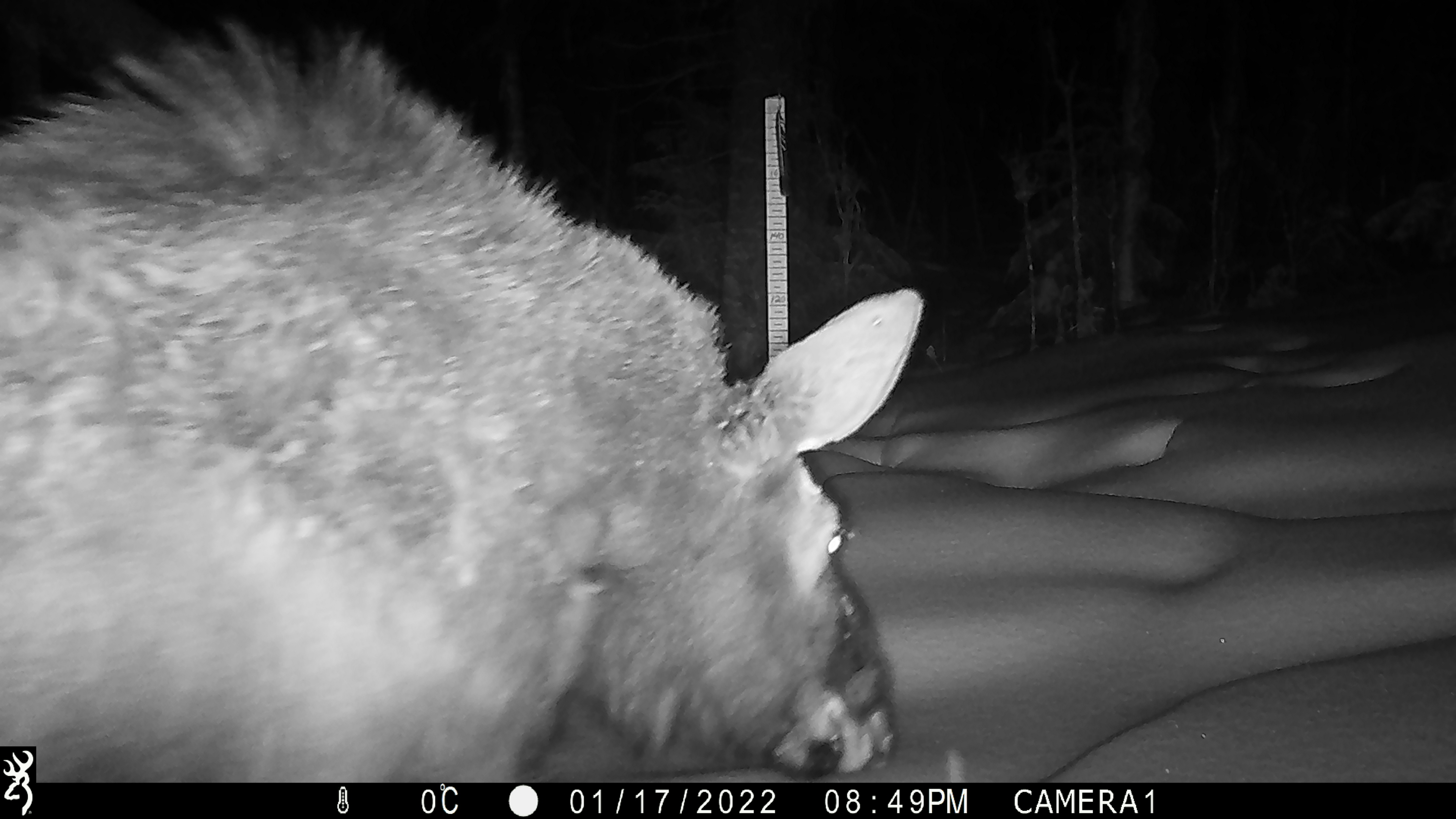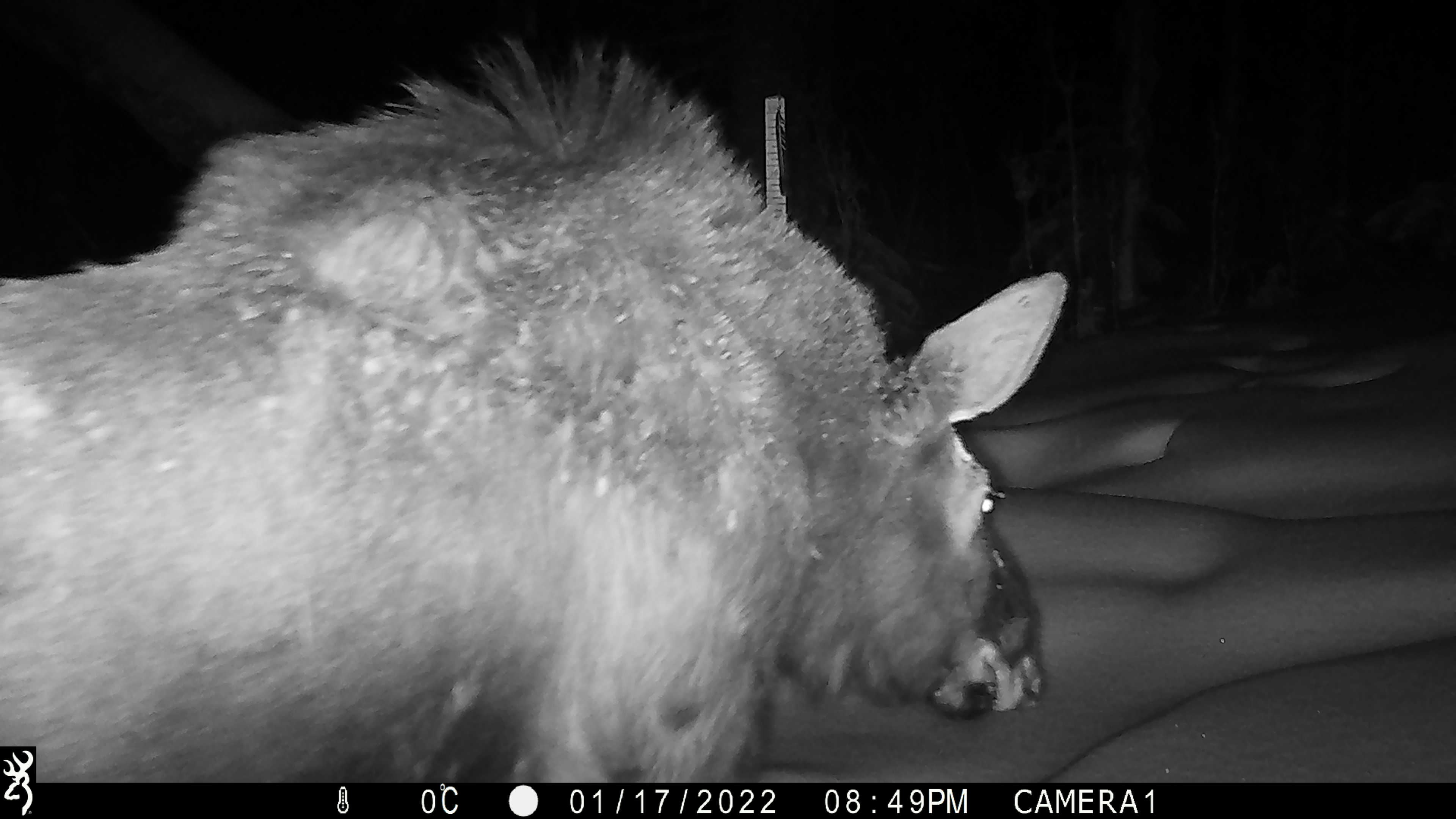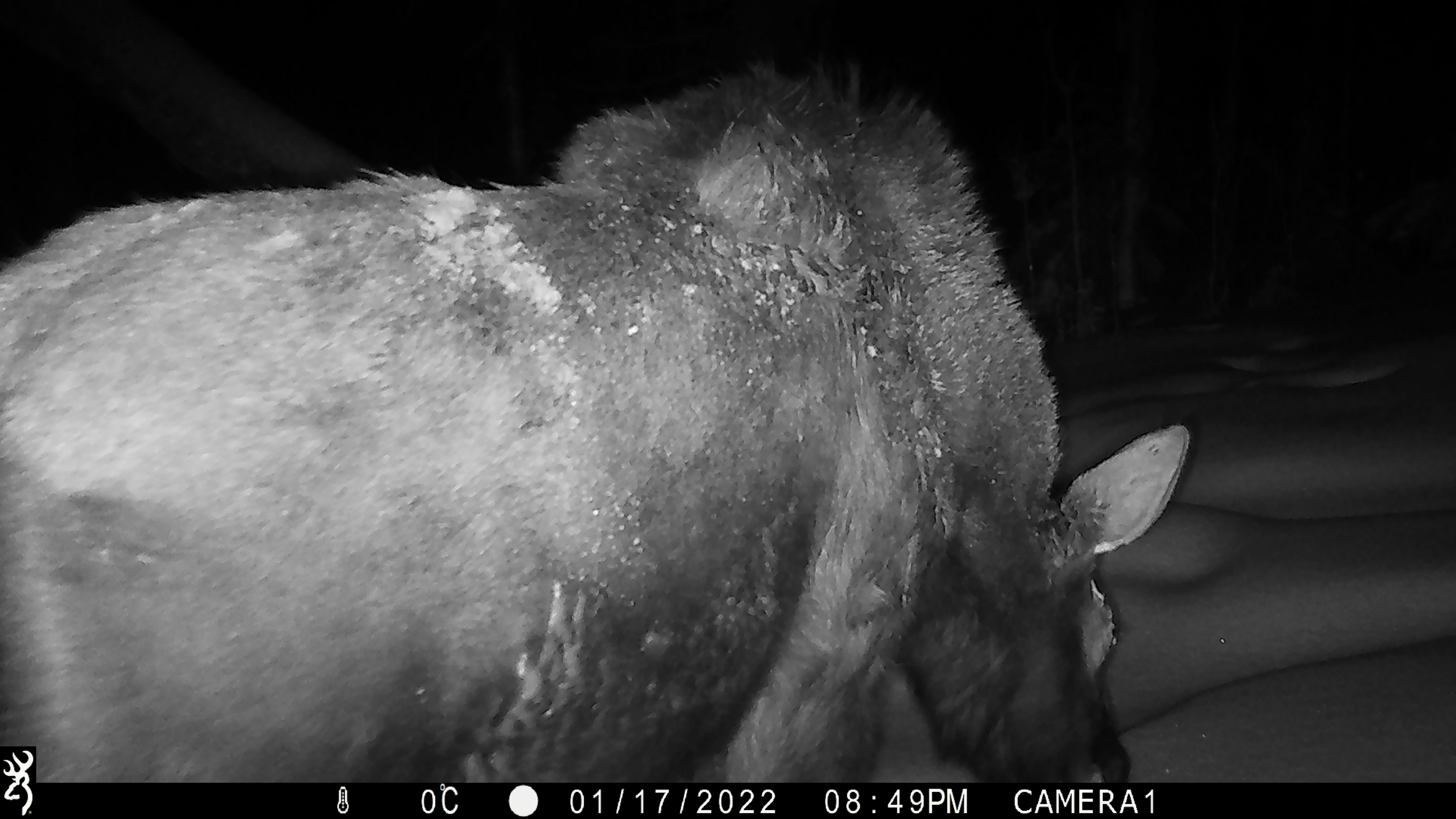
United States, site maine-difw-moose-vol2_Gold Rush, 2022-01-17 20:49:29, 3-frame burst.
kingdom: Animalia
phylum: Chordata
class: Mammalia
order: Artiodactyla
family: Cervidae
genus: Alces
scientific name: Alces alces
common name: moose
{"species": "moose (Alces alces)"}